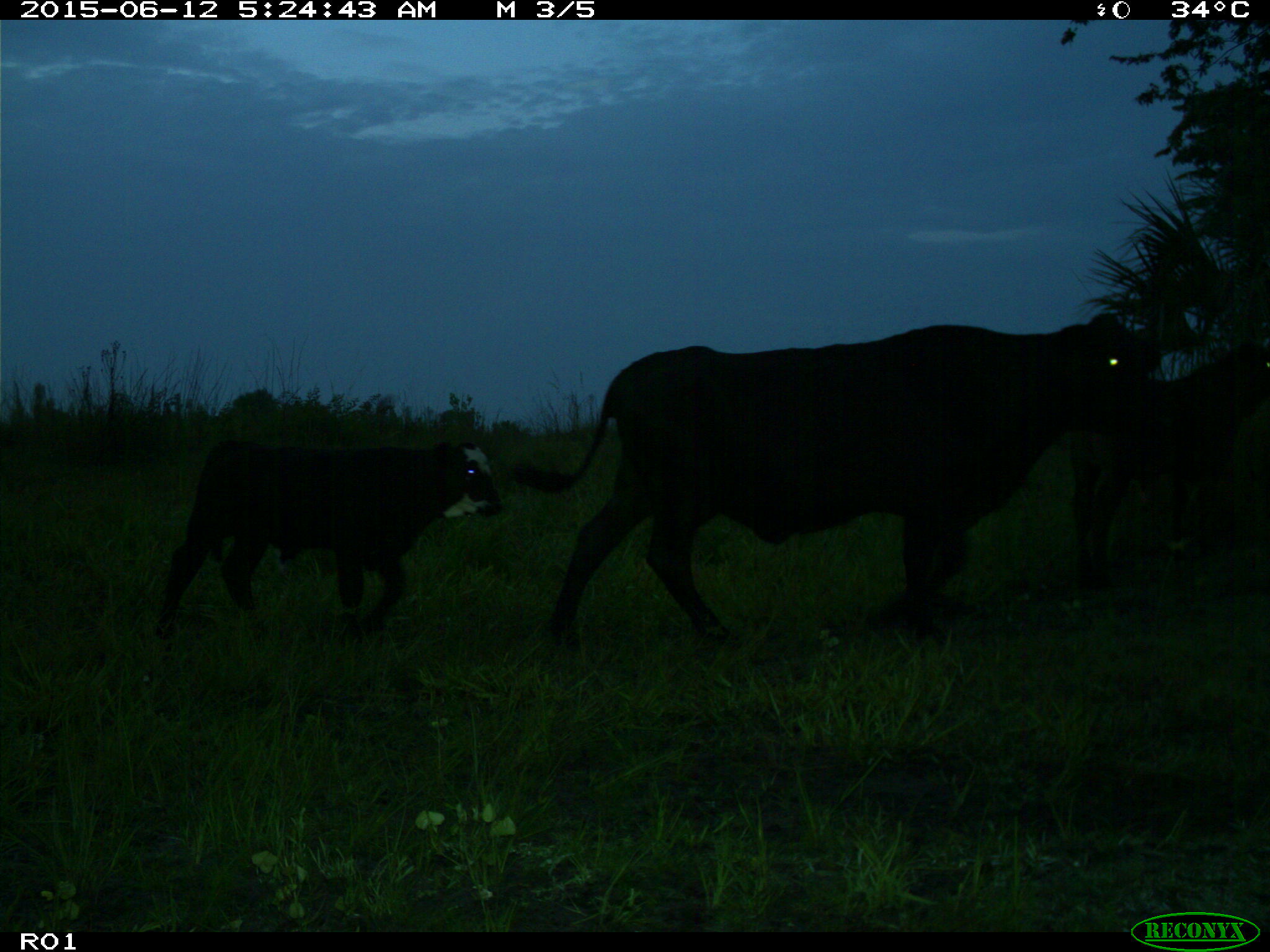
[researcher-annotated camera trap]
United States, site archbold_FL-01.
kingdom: Animalia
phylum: Chordata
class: Mammalia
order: Artiodactyla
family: Bovidae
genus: Bos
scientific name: Bos taurus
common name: domestic cow